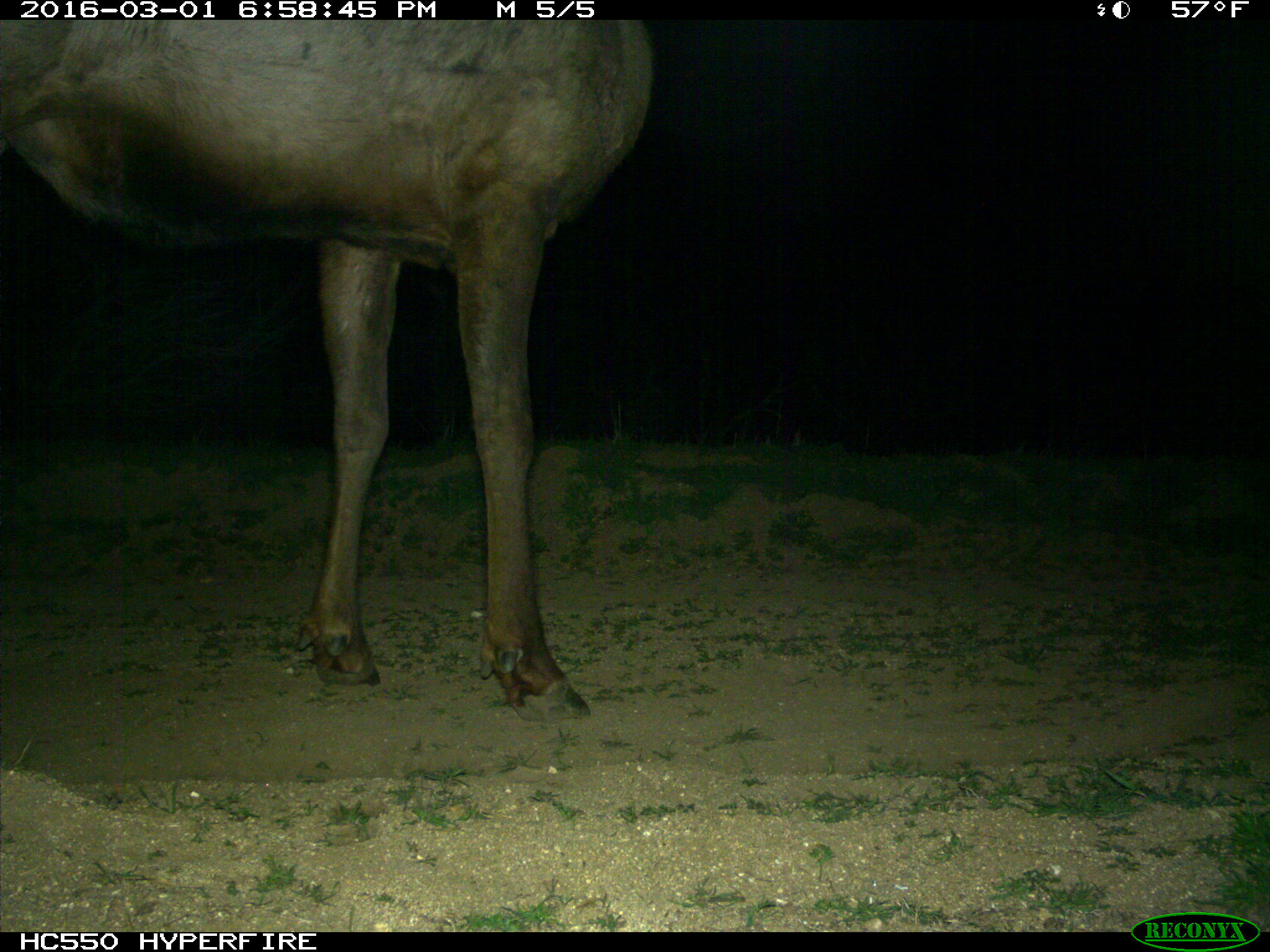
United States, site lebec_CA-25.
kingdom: Animalia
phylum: Chordata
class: Mammalia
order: Artiodactyla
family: Cervidae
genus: Cervus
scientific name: Cervus canadensis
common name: elk